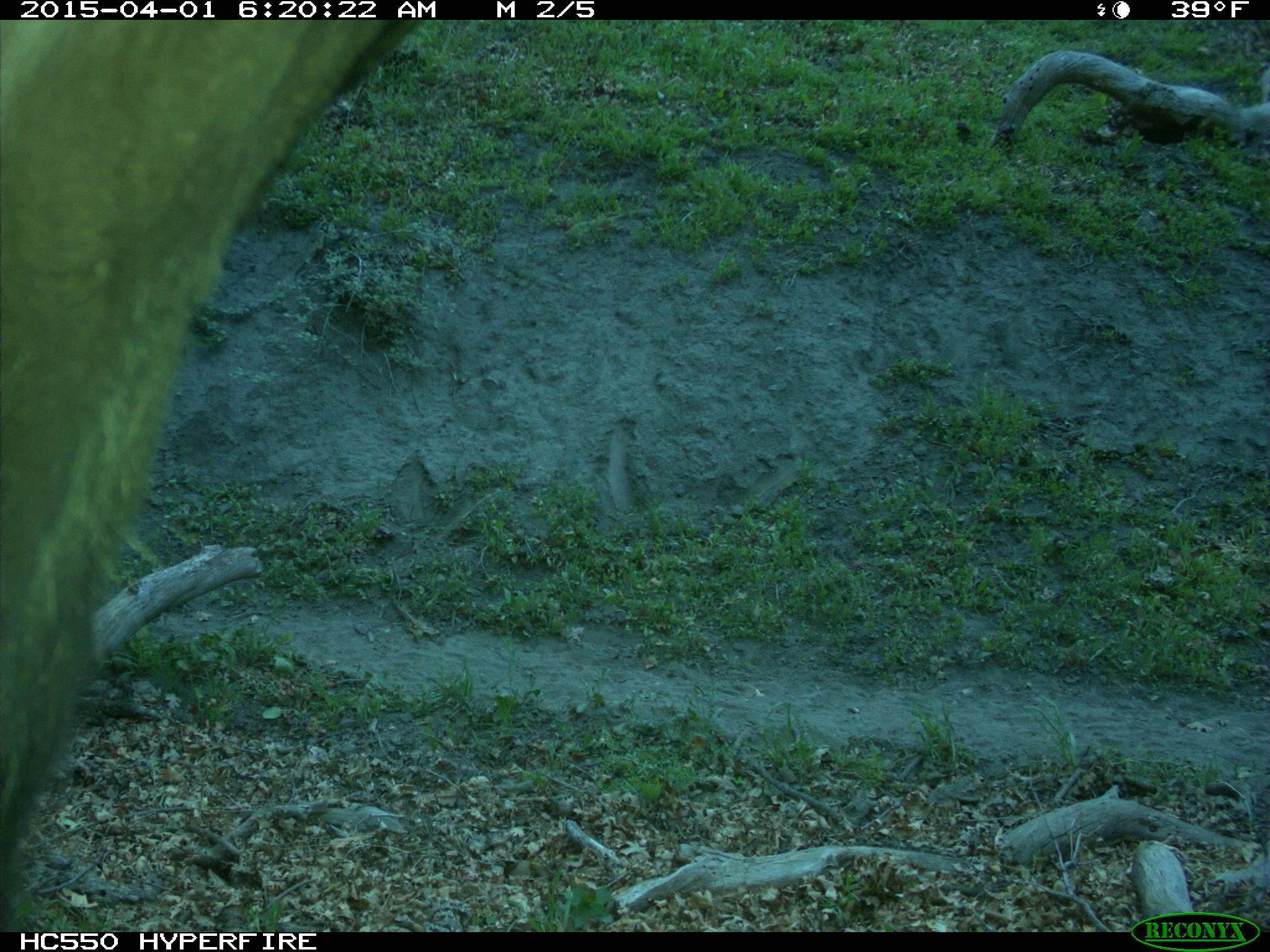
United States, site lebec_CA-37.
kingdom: Animalia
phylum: Chordata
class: Mammalia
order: Artiodactyla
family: Bovidae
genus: Bos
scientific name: Bos taurus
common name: domestic cow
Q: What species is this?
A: Bos taurus (domestic cow).